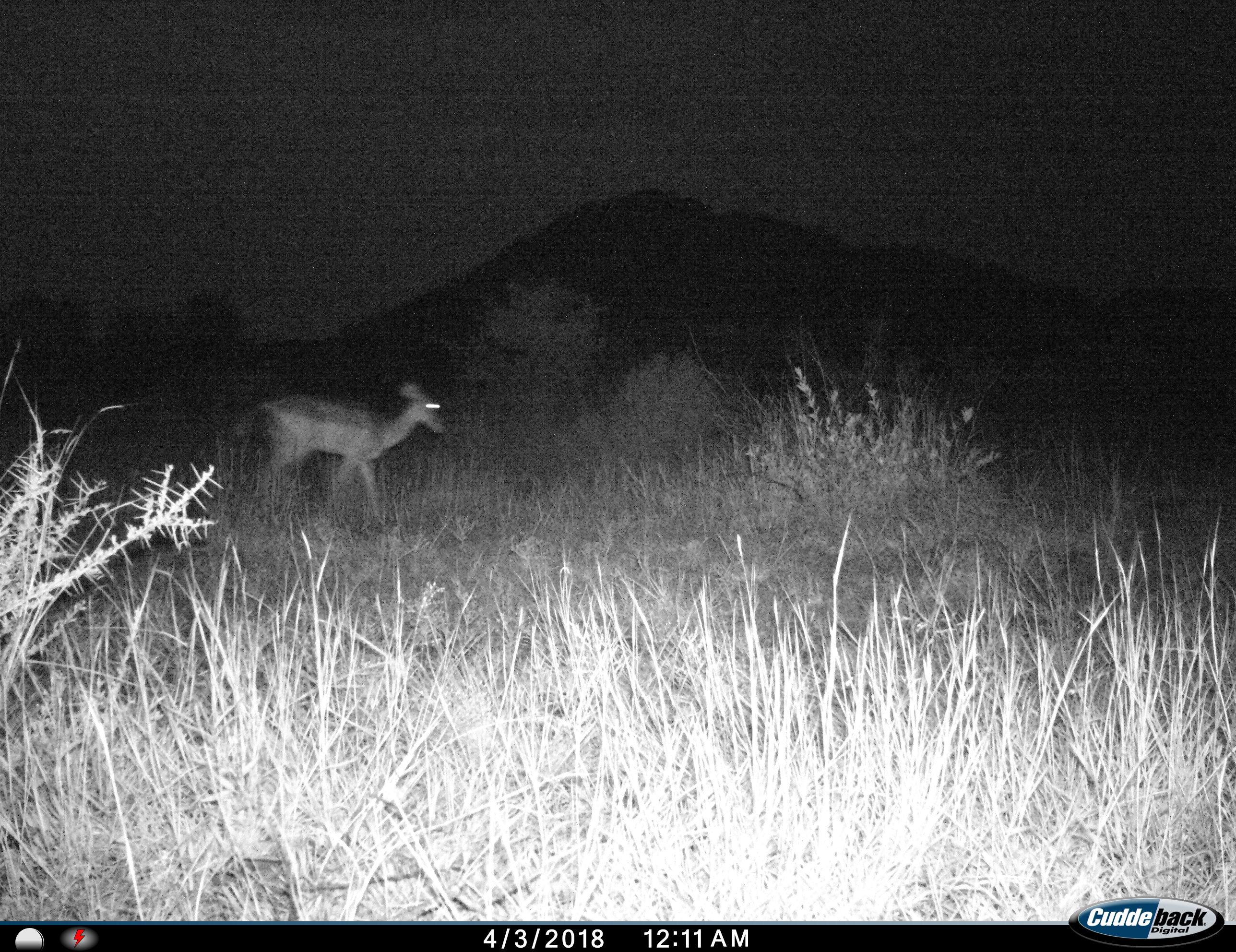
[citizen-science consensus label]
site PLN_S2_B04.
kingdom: Animalia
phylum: Chordata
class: Mammalia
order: Artiodactyla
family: Bovidae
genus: Aepyceros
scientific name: Aepyceros melampus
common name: impala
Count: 1.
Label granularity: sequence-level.